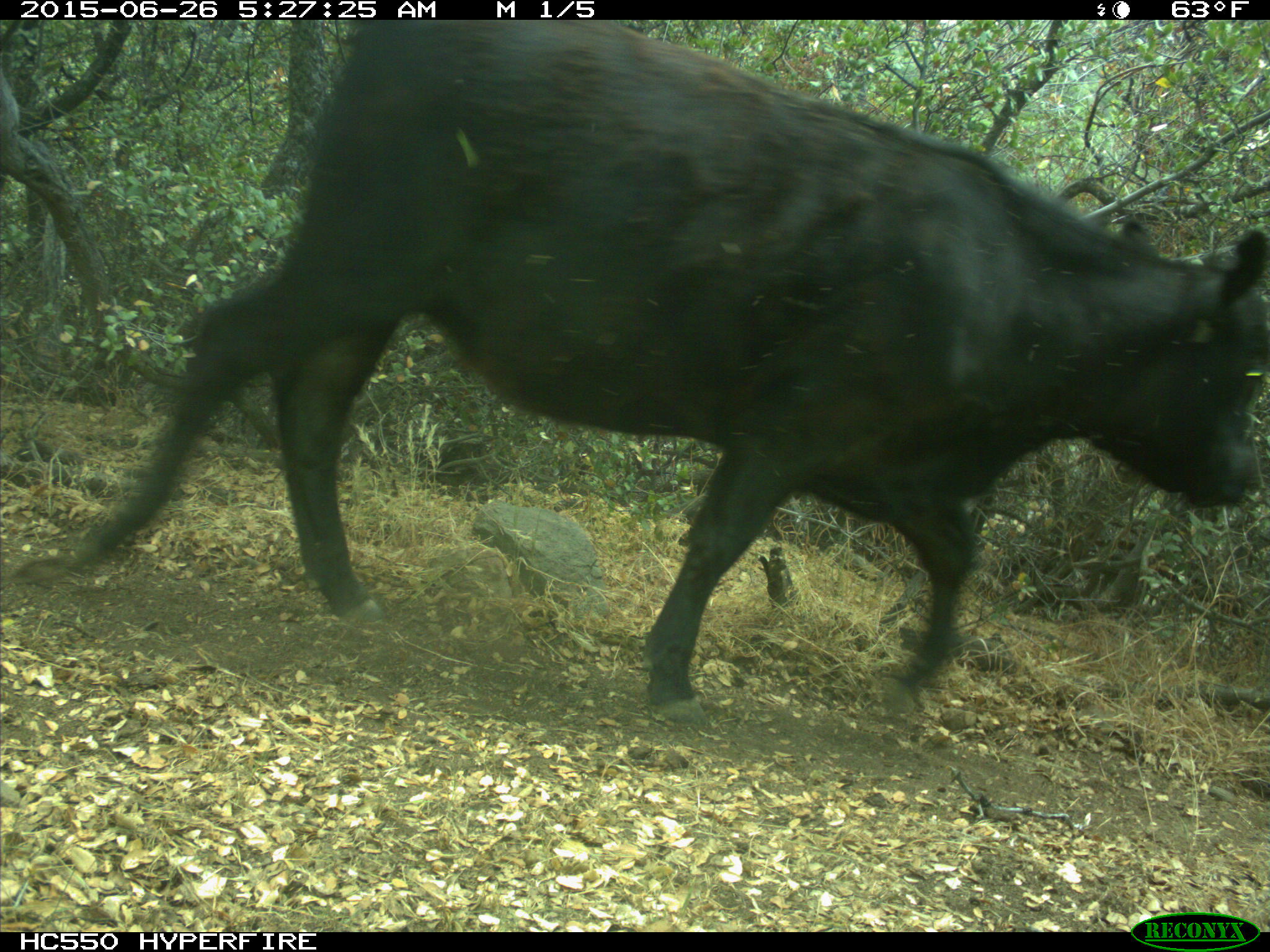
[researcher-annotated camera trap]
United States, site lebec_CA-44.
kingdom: Animalia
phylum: Chordata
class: Mammalia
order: Artiodactyla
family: Bovidae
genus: Bos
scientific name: Bos taurus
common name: domestic cow